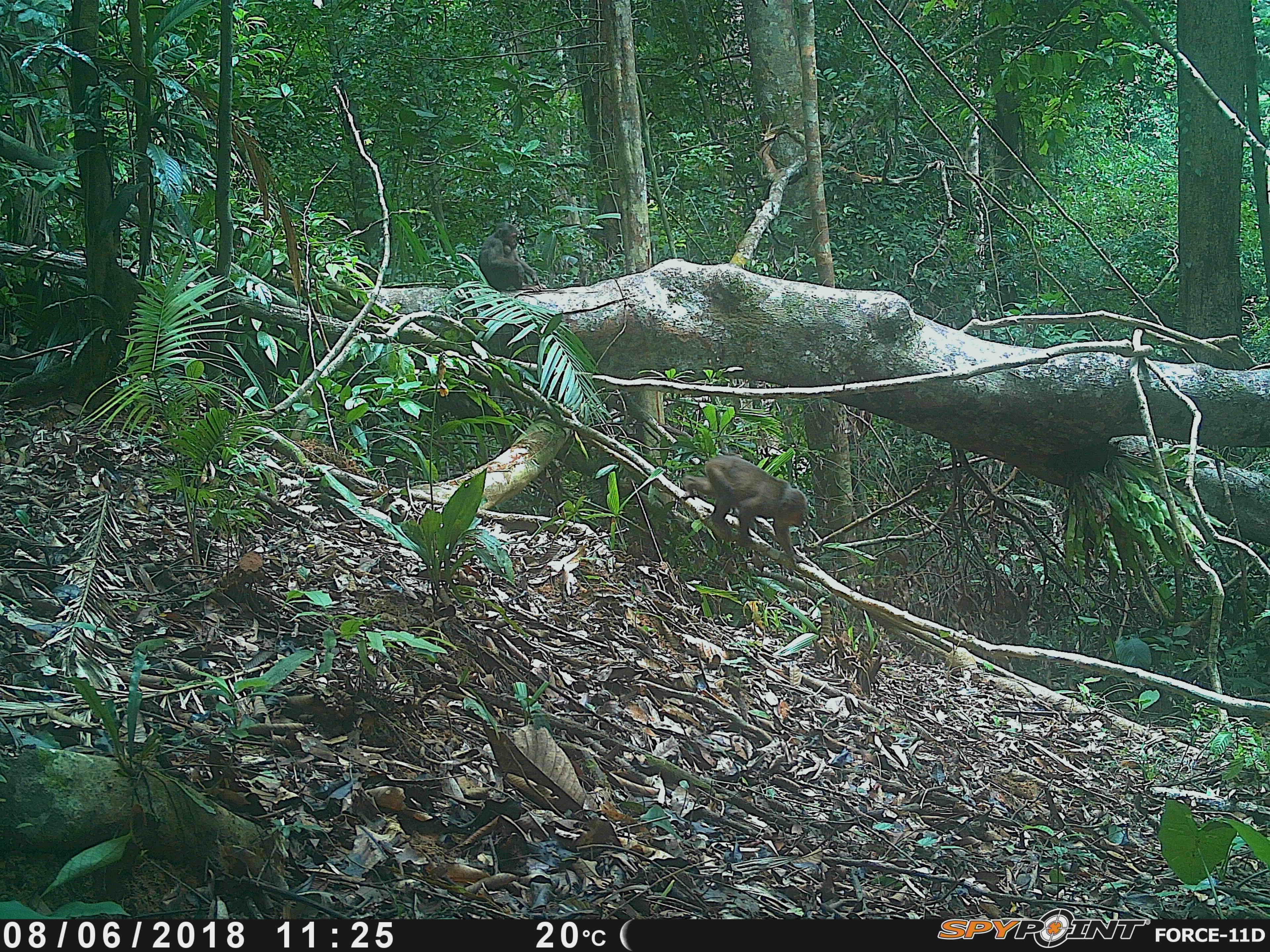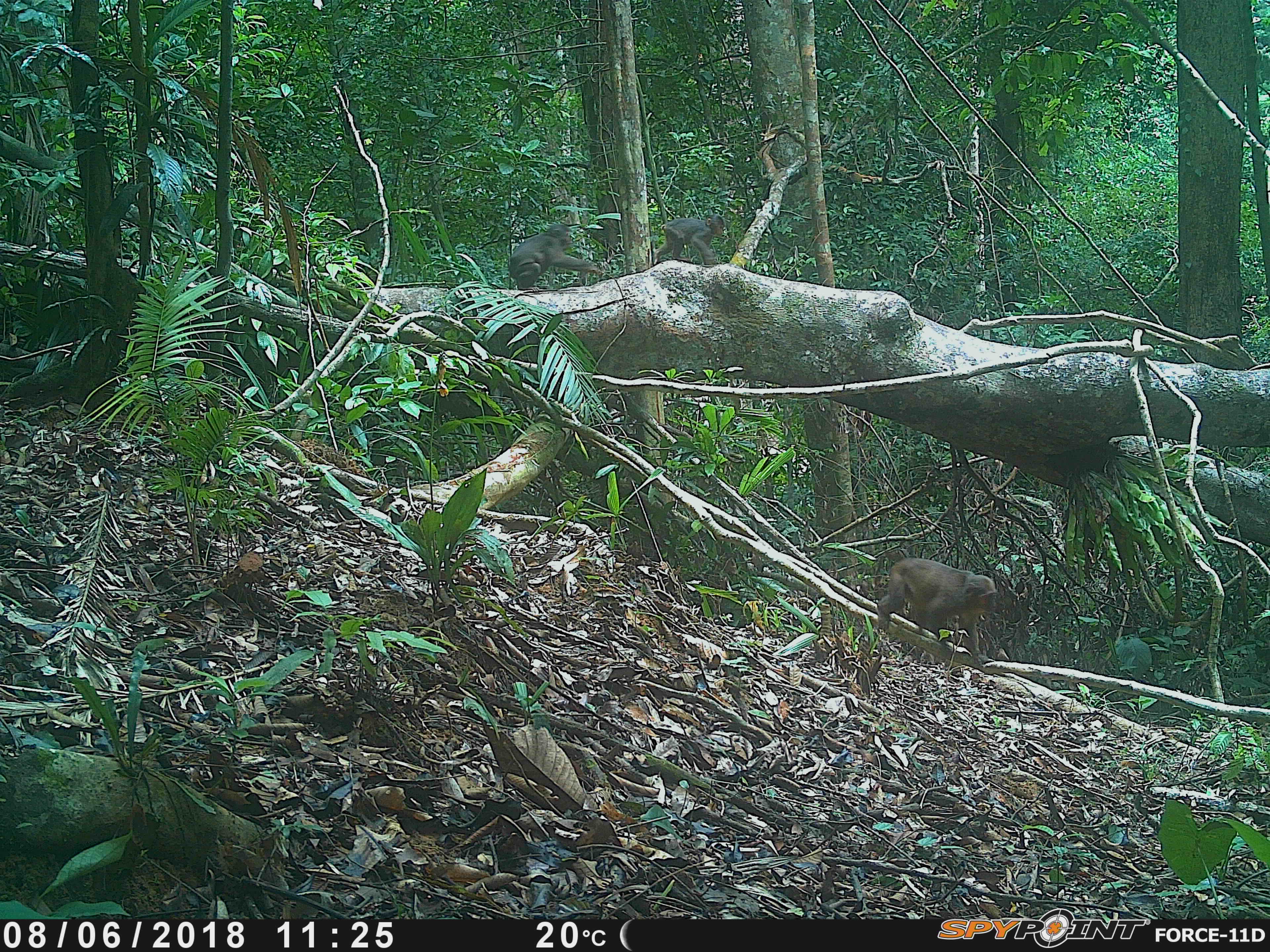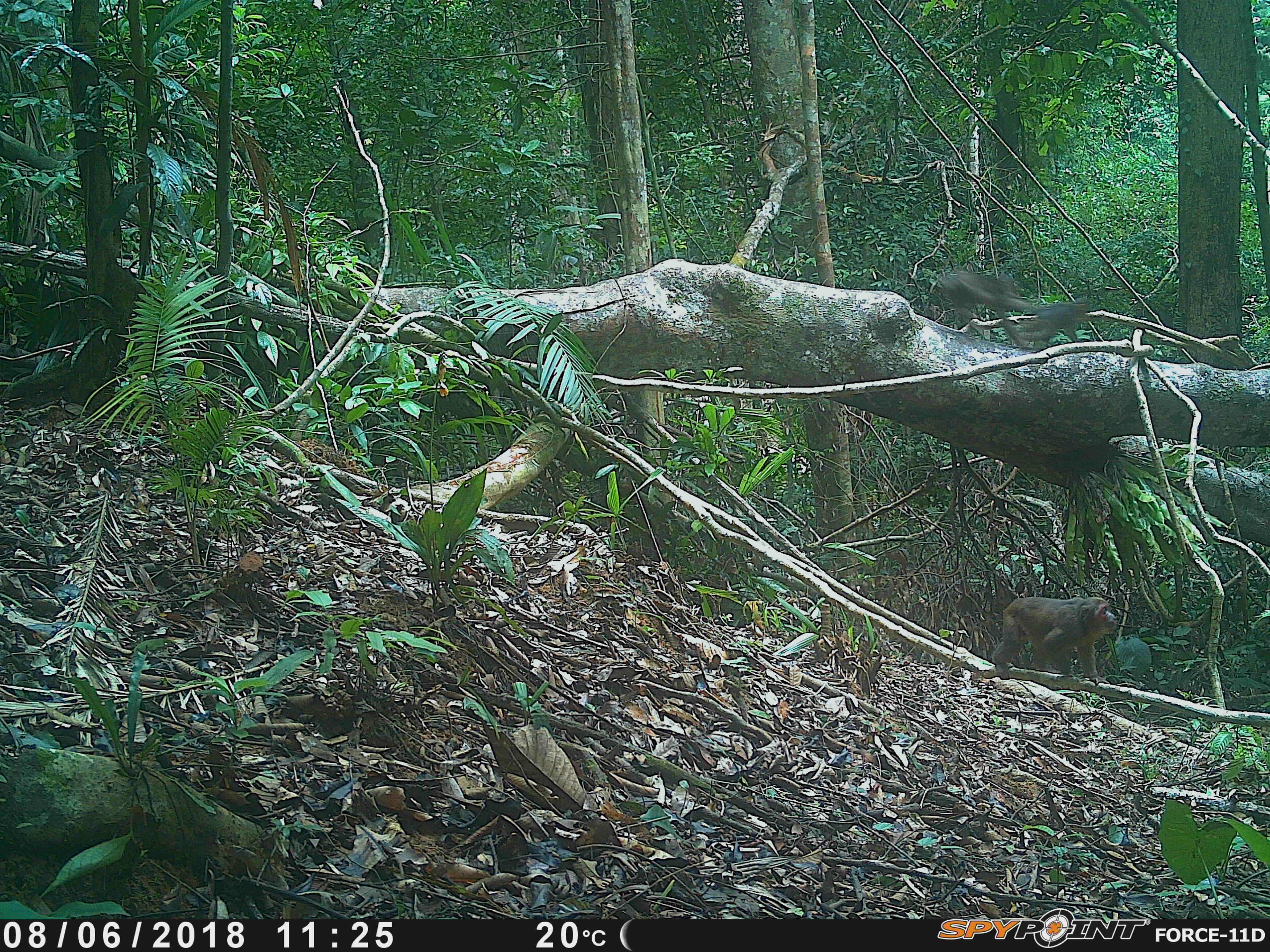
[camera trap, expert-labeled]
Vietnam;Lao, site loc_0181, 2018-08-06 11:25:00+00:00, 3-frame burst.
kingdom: Animalia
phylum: Chordata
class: Mammalia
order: Primates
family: Cercopithecidae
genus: Macaca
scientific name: Macaca arctoides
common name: stump-tailed macaque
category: stump tailed macaque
Stump tailed macaque (stump-tailed macaque) (Macaca arctoides). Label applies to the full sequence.